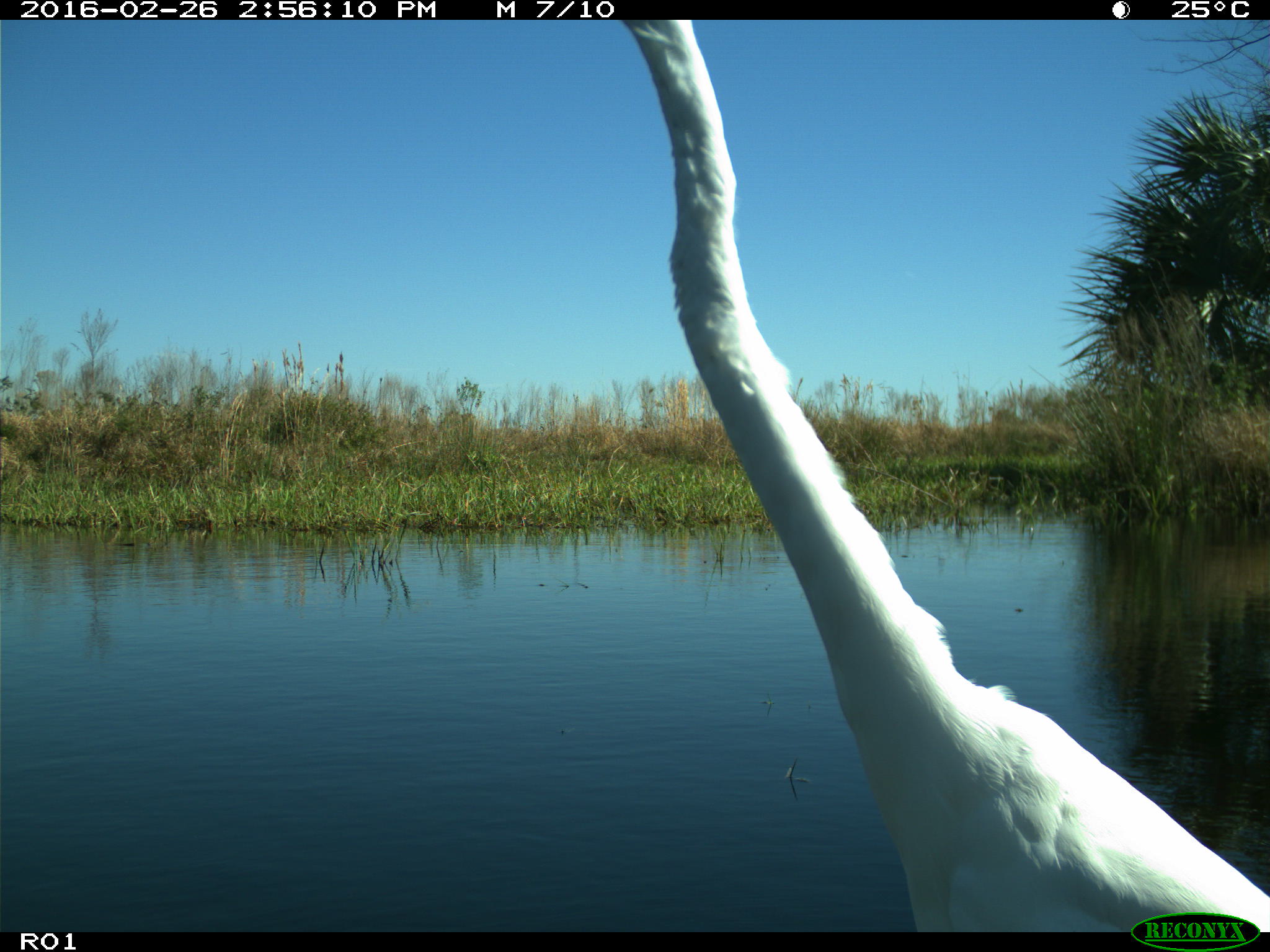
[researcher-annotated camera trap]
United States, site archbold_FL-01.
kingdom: Animalia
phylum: Chordata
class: Aves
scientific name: Aves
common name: birds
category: unidentified bird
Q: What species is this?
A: Unidentified bird (birds) (Aves).